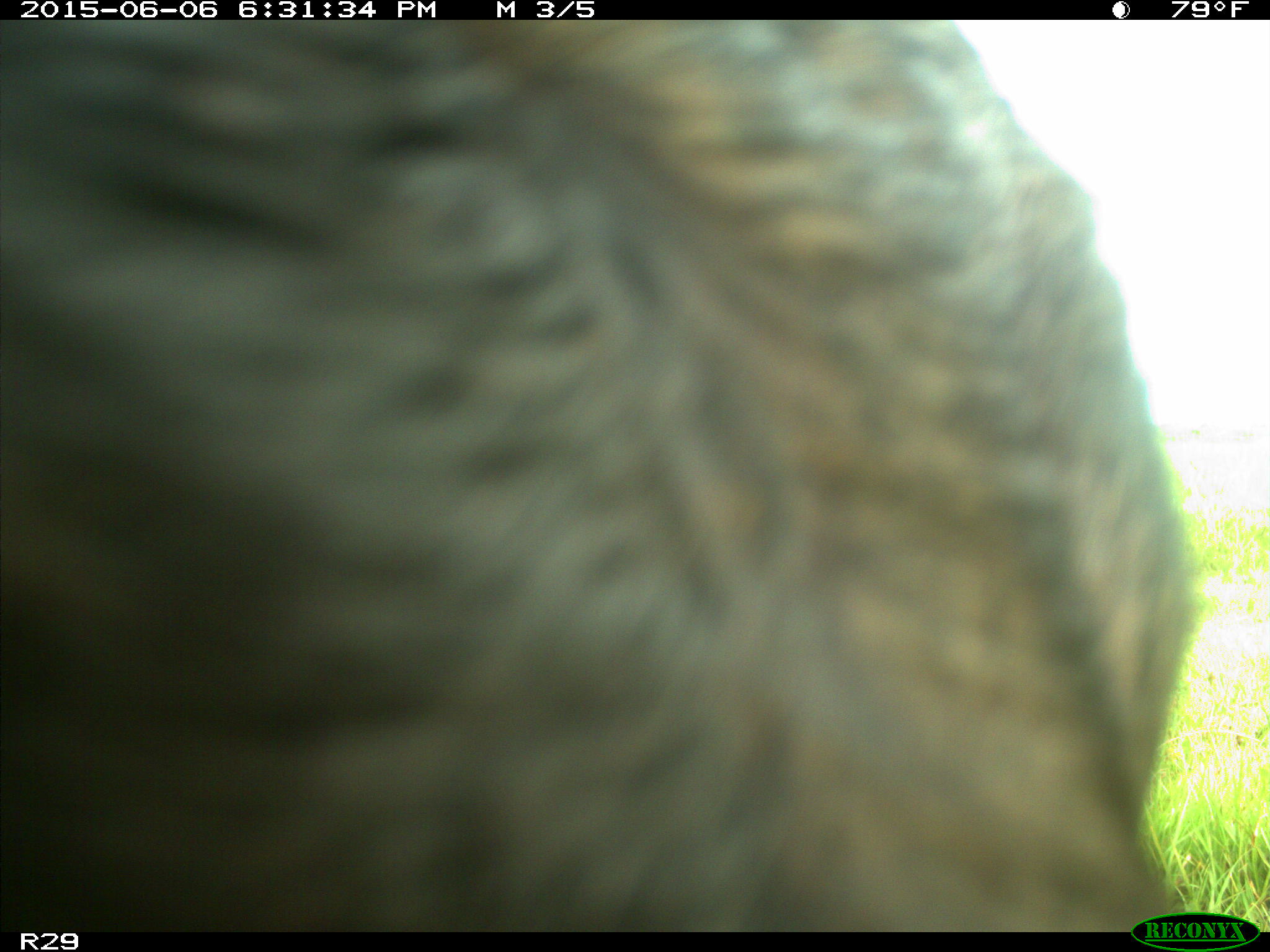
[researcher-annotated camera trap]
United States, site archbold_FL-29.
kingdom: Animalia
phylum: Chordata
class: Mammalia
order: Artiodactyla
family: Bovidae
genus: Bos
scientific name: Bos taurus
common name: domestic cow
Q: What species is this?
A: Bos taurus (domestic cow).